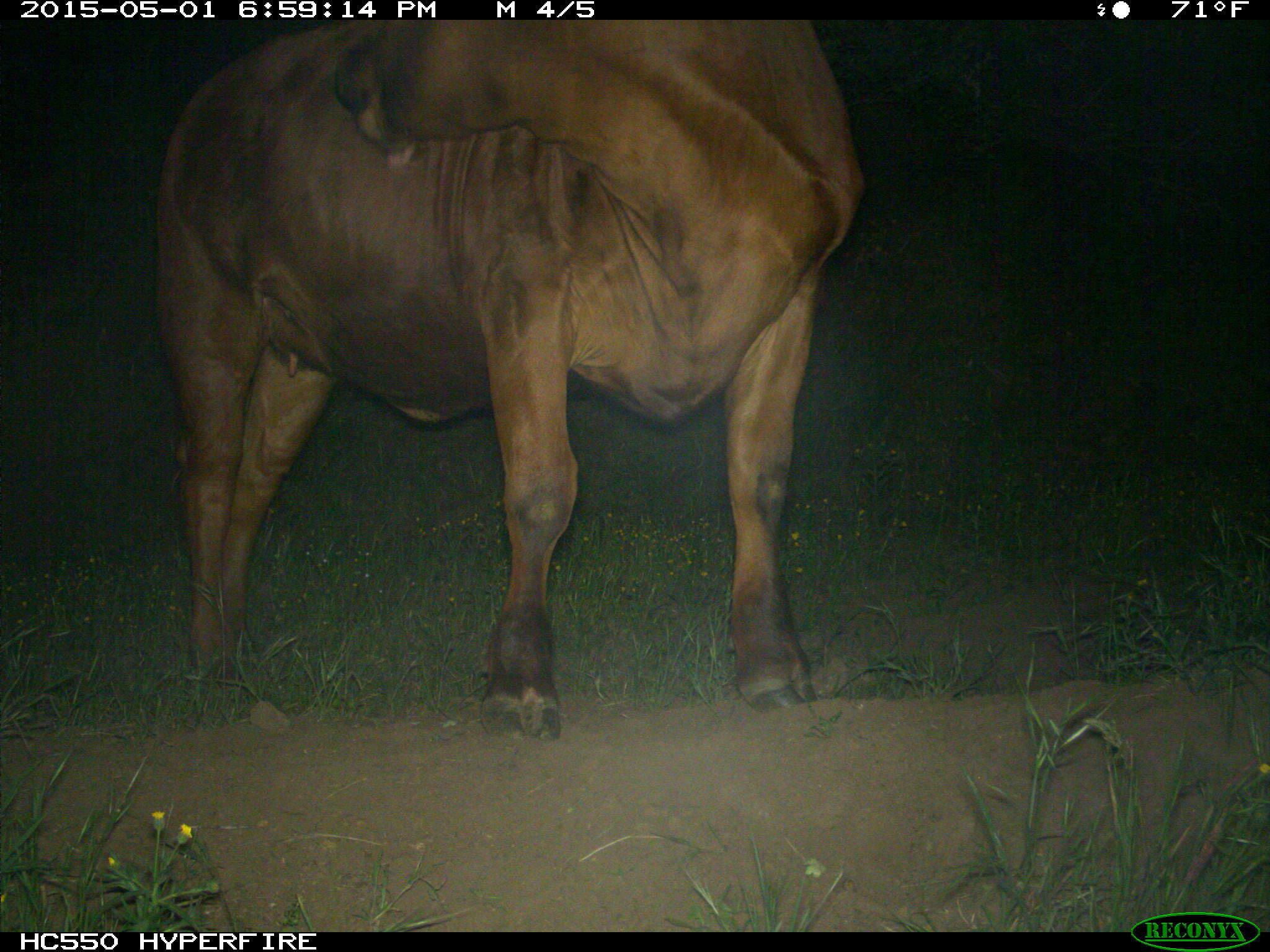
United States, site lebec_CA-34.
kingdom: Animalia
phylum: Chordata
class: Mammalia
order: Artiodactyla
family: Bovidae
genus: Bos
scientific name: Bos taurus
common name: domestic cow